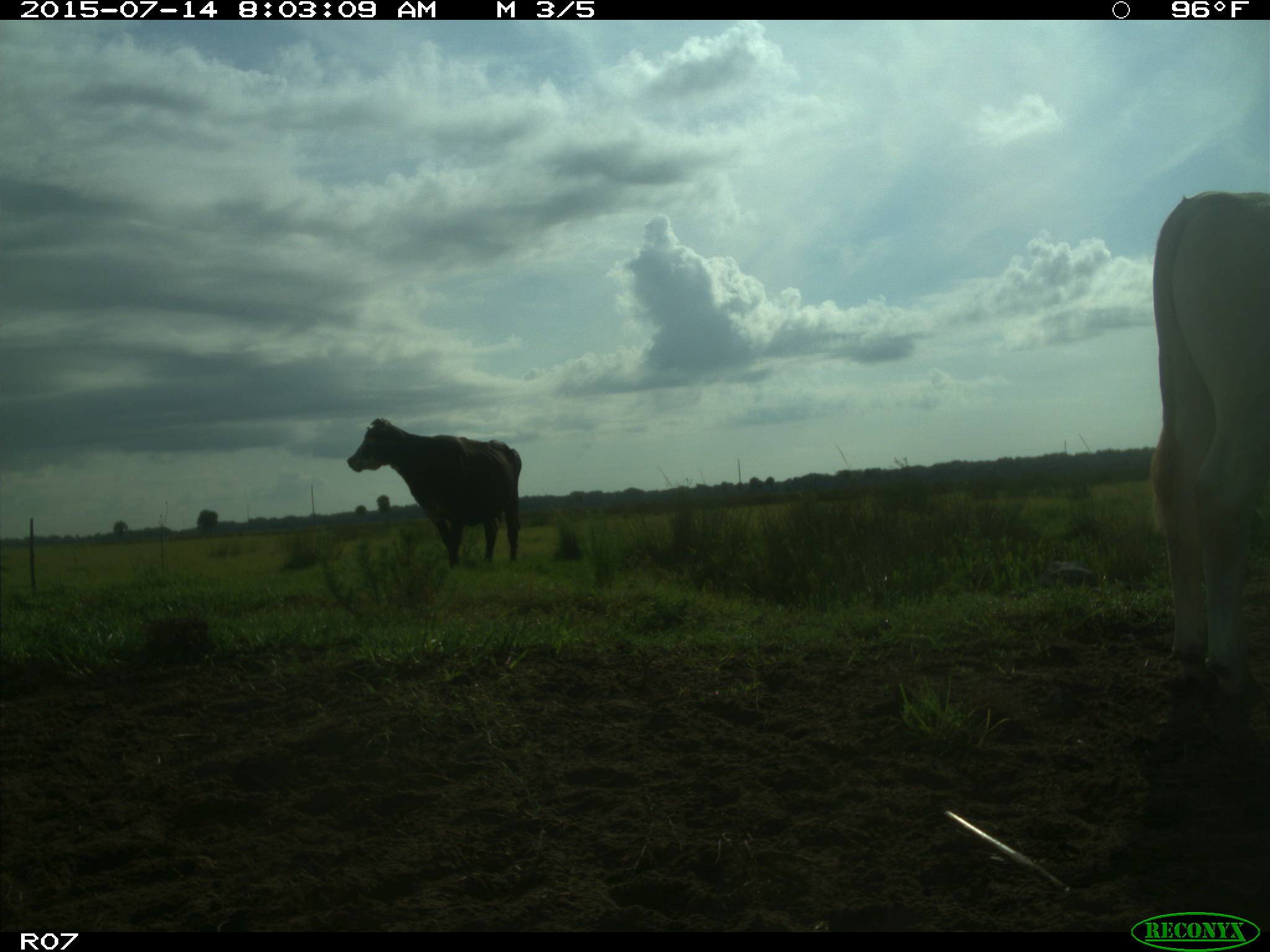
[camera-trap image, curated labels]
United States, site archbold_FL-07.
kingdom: Animalia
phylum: Chordata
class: Mammalia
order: Artiodactyla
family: Bovidae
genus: Bos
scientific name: Bos taurus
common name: domestic cow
Bos taurus (domestic cow).